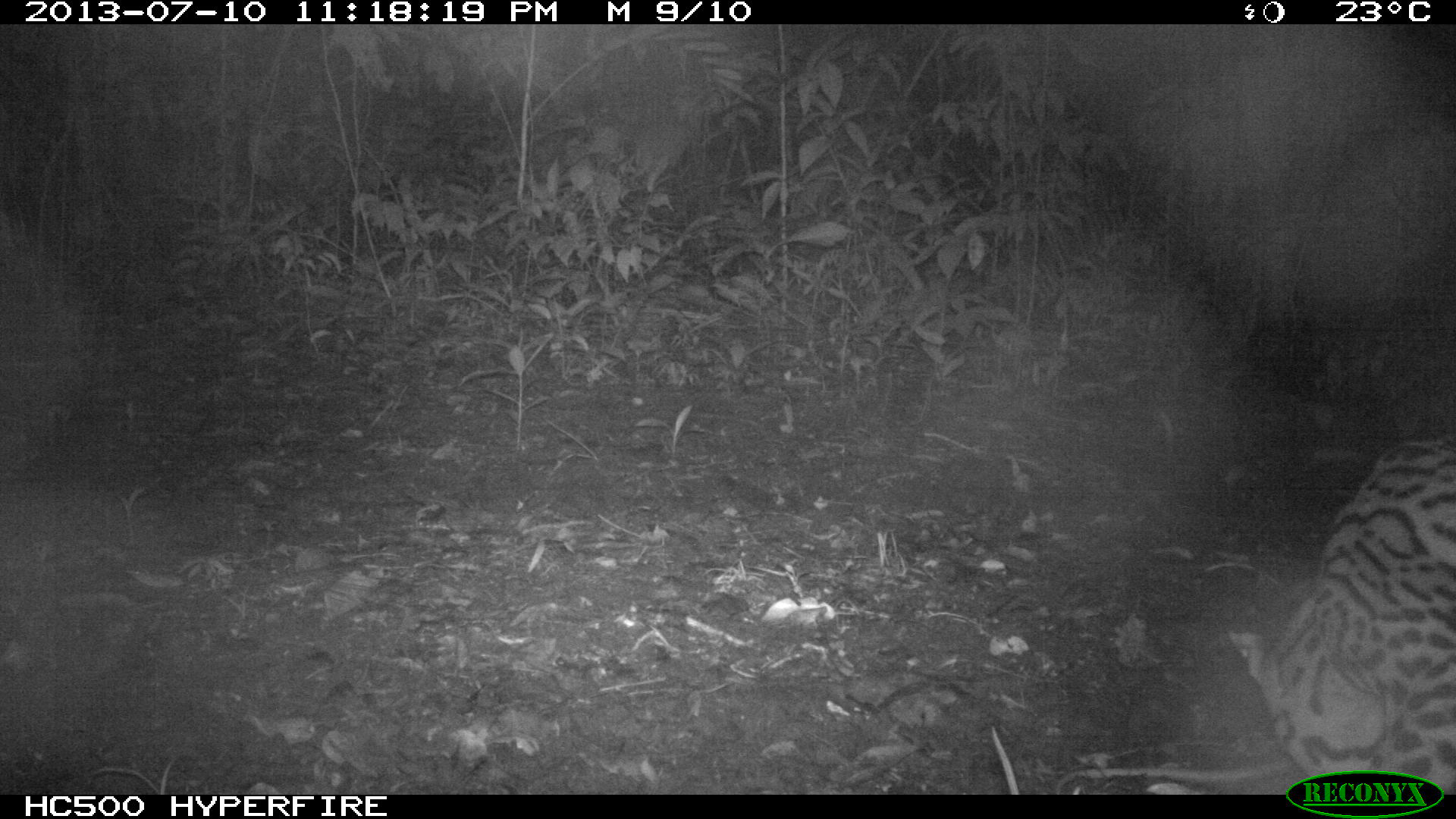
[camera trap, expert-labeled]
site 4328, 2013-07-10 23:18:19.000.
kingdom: Animalia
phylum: Chordata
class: Mammalia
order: Carnivora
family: Felidae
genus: Leopardus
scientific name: Leopardus pardalis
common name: ocelot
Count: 1.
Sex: male.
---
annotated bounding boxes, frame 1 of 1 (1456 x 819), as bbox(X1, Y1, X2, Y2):
leopardus pardalis: bbox(1226, 436, 1456, 794)